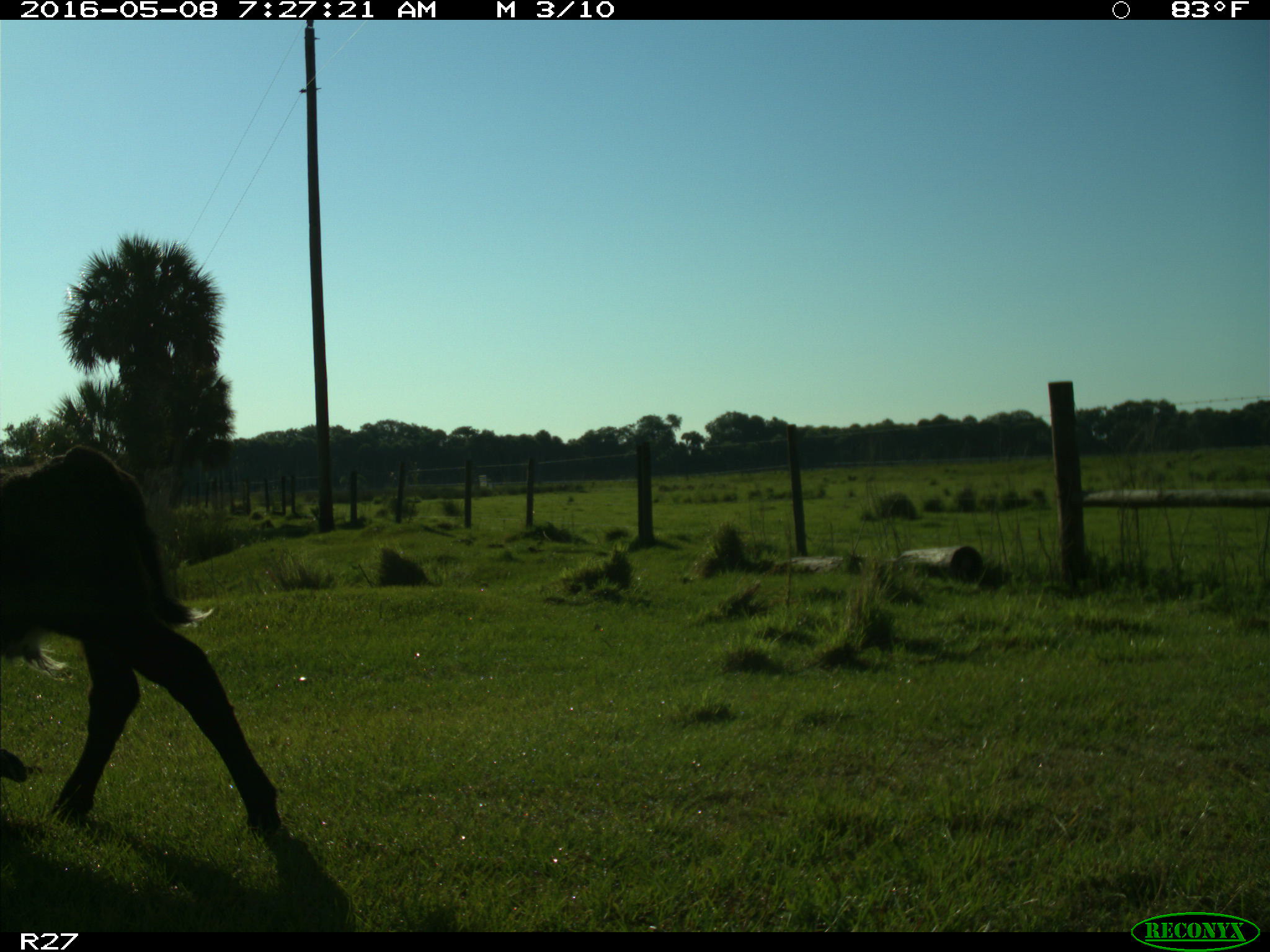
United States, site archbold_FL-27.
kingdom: Animalia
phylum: Chordata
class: Mammalia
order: Artiodactyla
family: Bovidae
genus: Bos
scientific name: Bos taurus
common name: domestic cow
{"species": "Bos taurus (domestic cow)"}